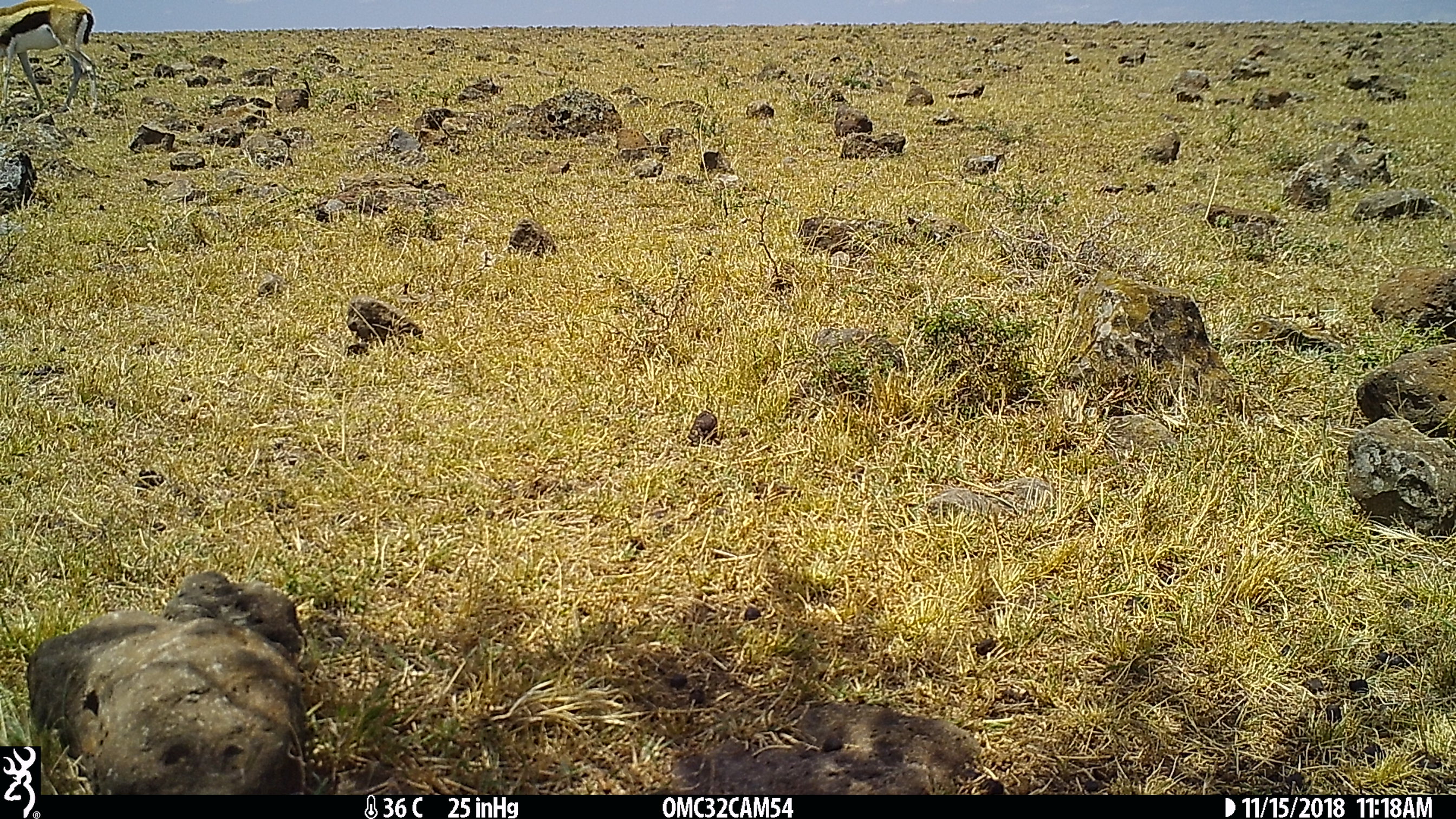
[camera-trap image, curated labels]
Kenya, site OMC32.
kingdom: Animalia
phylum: Chordata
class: Mammalia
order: Artiodactyla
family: Bovidae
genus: Eudorcas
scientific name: Eudorcas thomsonii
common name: thomon's gazelle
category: gazelle thomsons